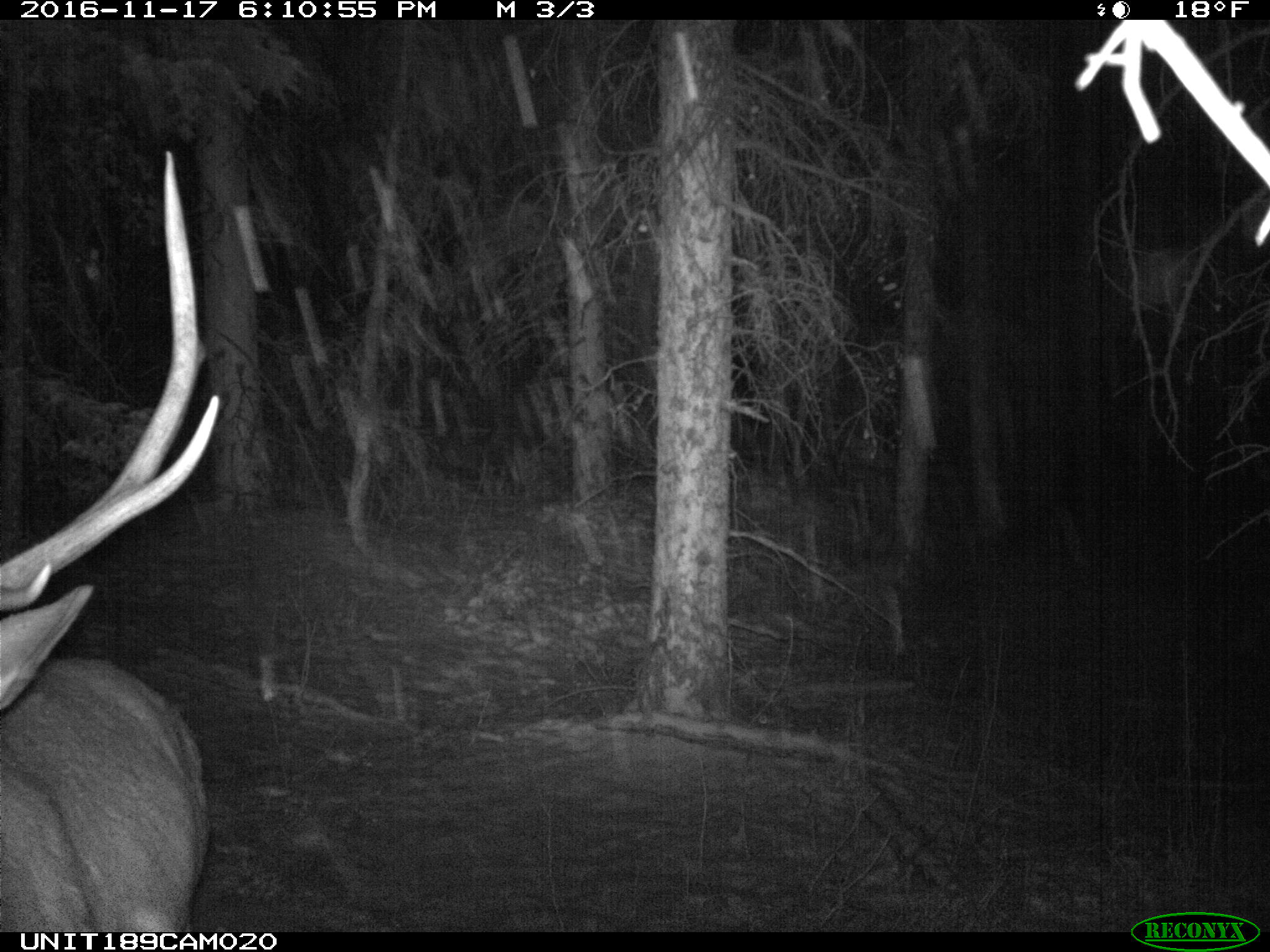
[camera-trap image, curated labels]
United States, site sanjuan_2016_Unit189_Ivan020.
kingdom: Animalia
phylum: Chordata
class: Mammalia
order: Artiodactyla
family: Cervidae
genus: Cervus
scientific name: Cervus elaphus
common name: red deer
Cervus elaphus (red deer).